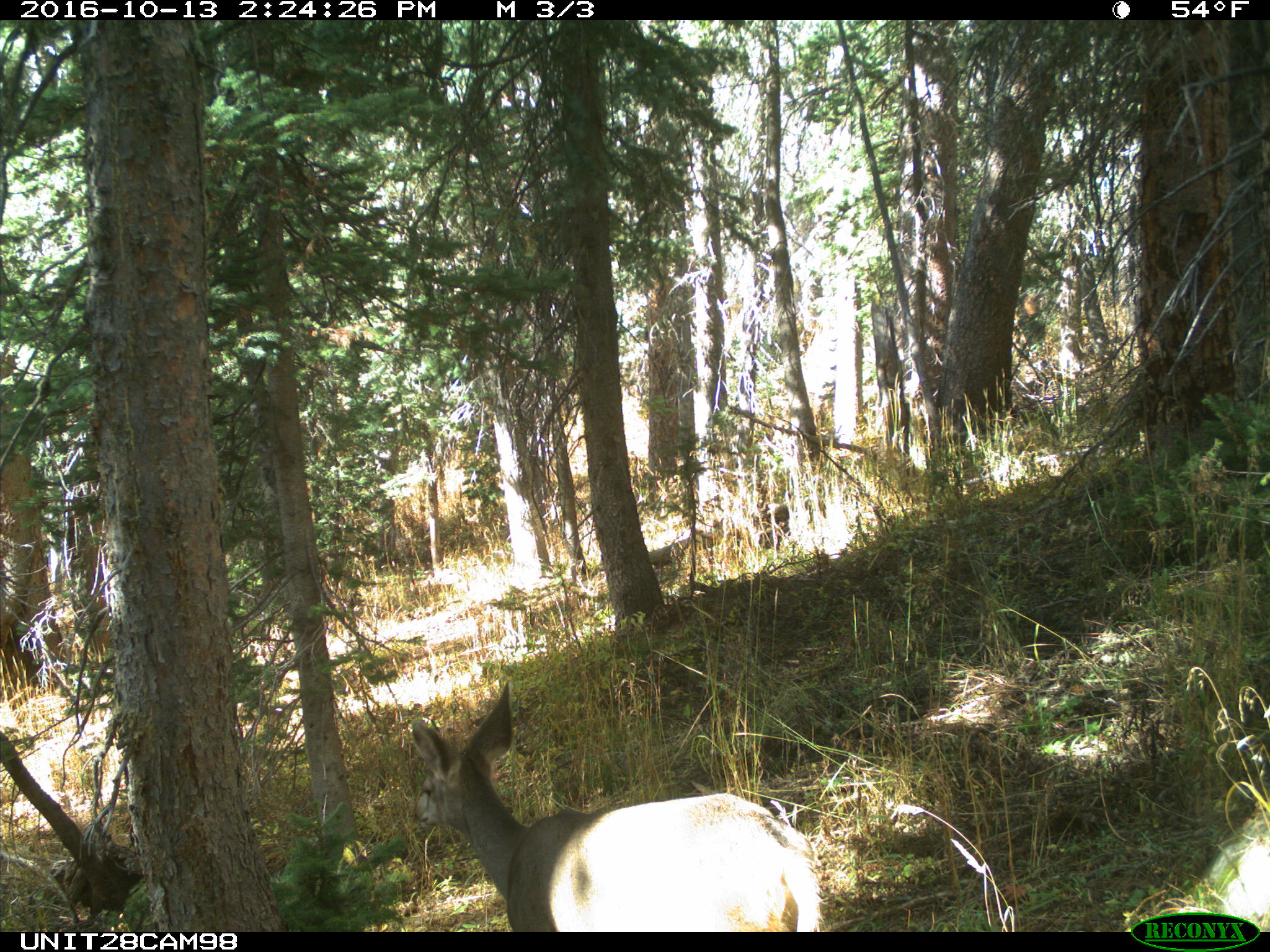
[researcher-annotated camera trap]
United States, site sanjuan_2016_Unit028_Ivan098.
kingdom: Animalia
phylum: Chordata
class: Mammalia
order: Artiodactyla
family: Cervidae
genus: Odocoileus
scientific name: Odocoileus hemionus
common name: mule deer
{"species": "Odocoileus hemionus (mule deer)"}